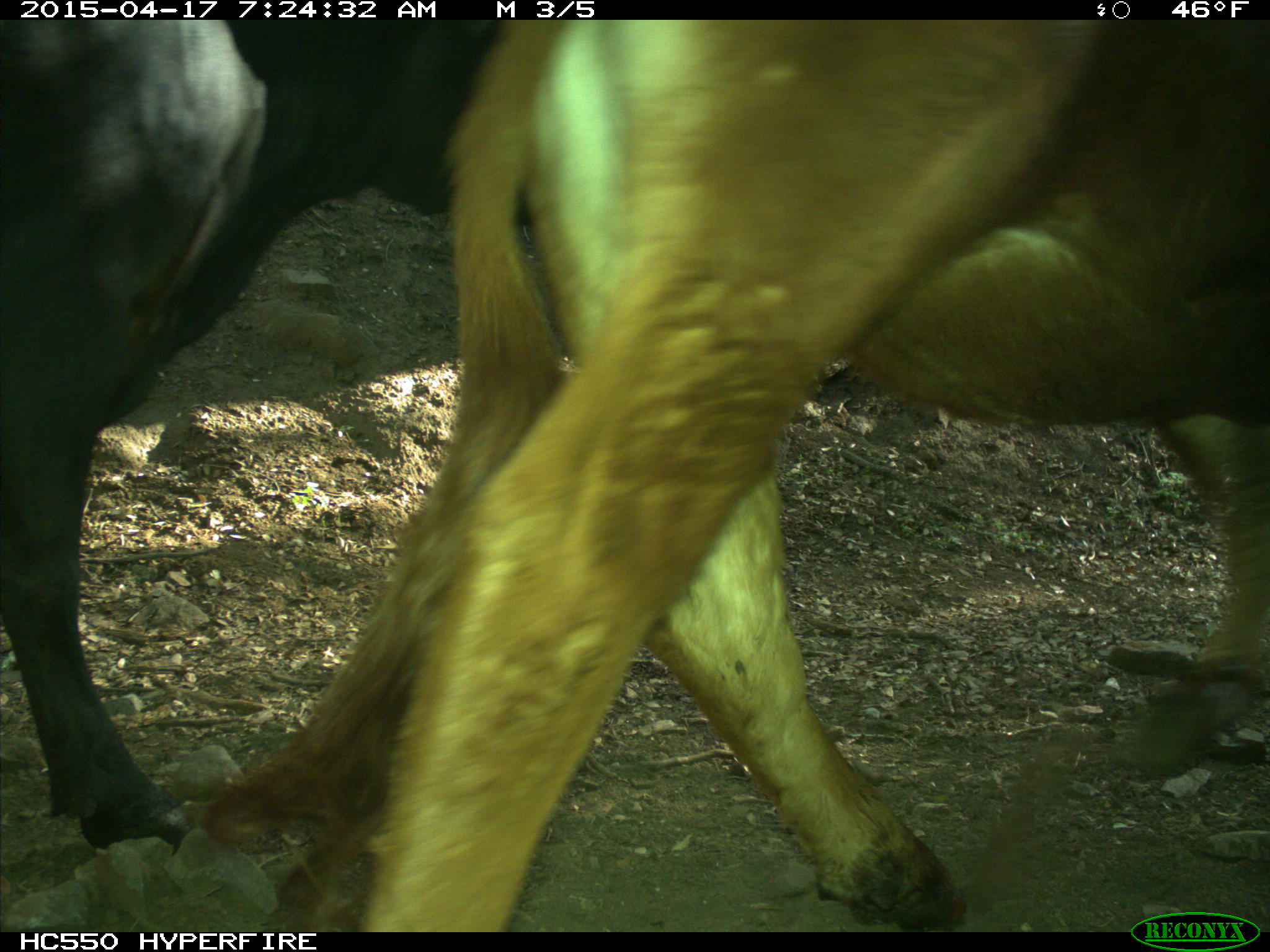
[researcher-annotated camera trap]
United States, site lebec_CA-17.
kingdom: Animalia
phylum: Chordata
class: Mammalia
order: Artiodactyla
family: Bovidae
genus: Bos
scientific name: Bos taurus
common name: domestic cow